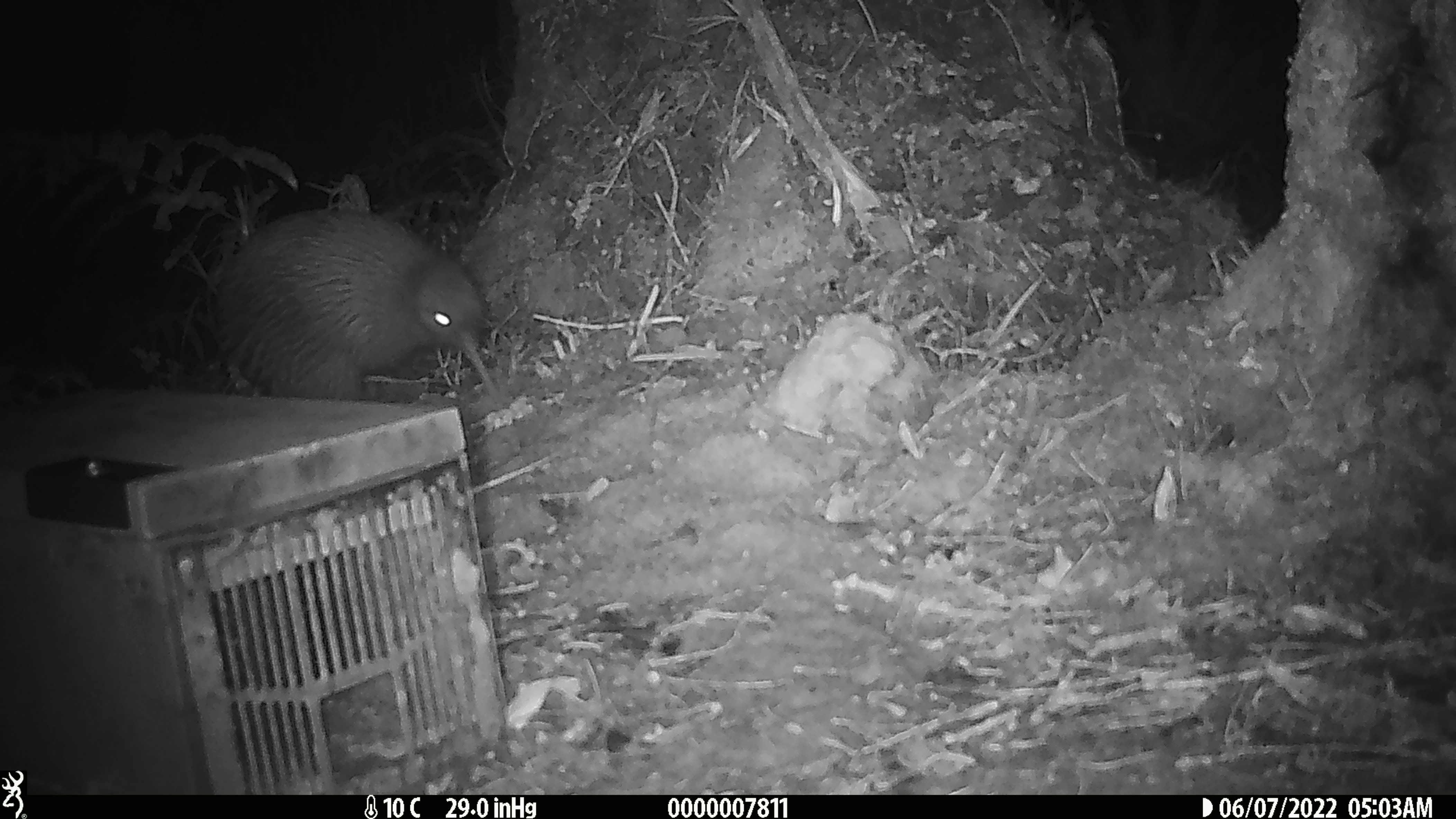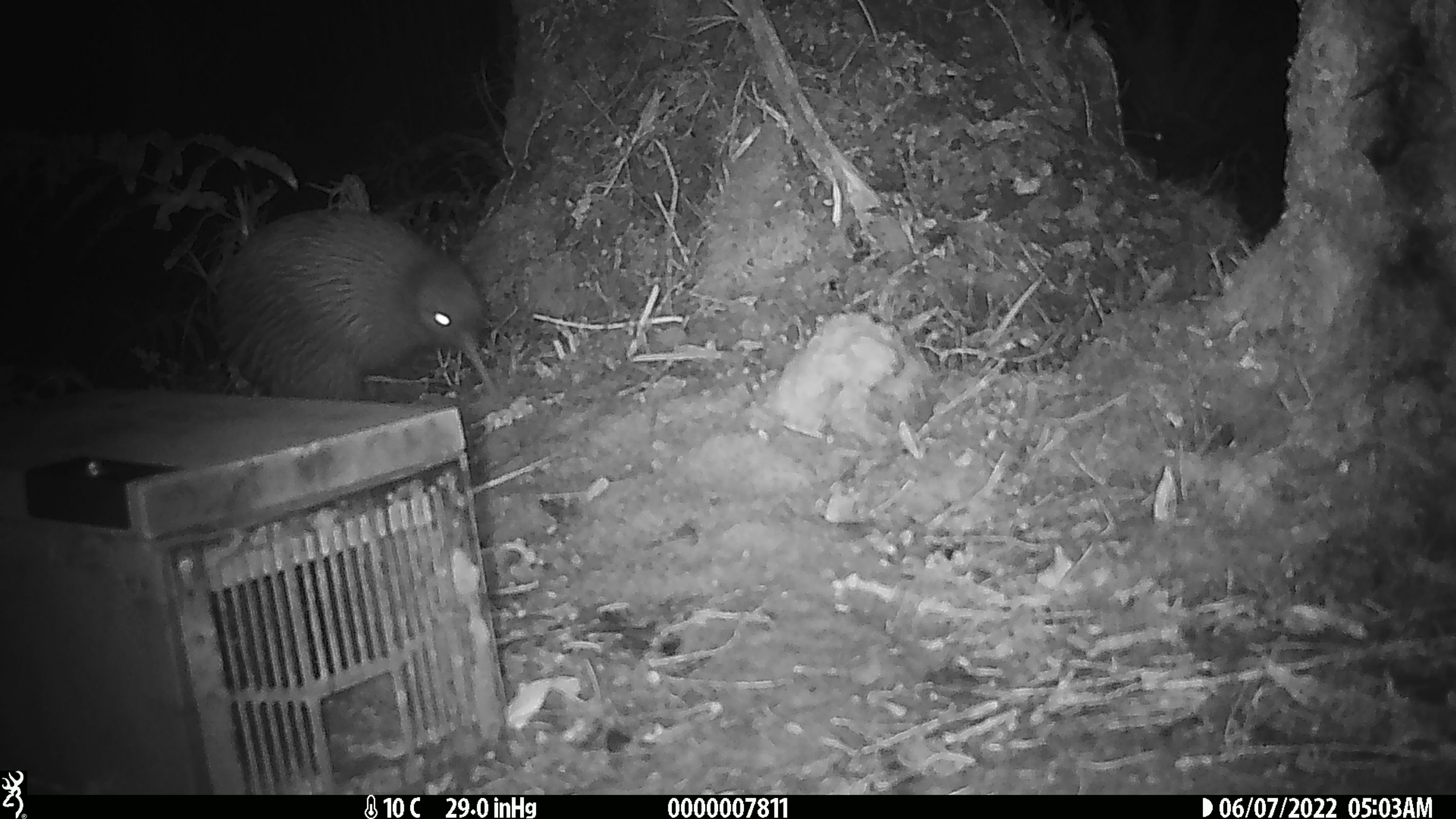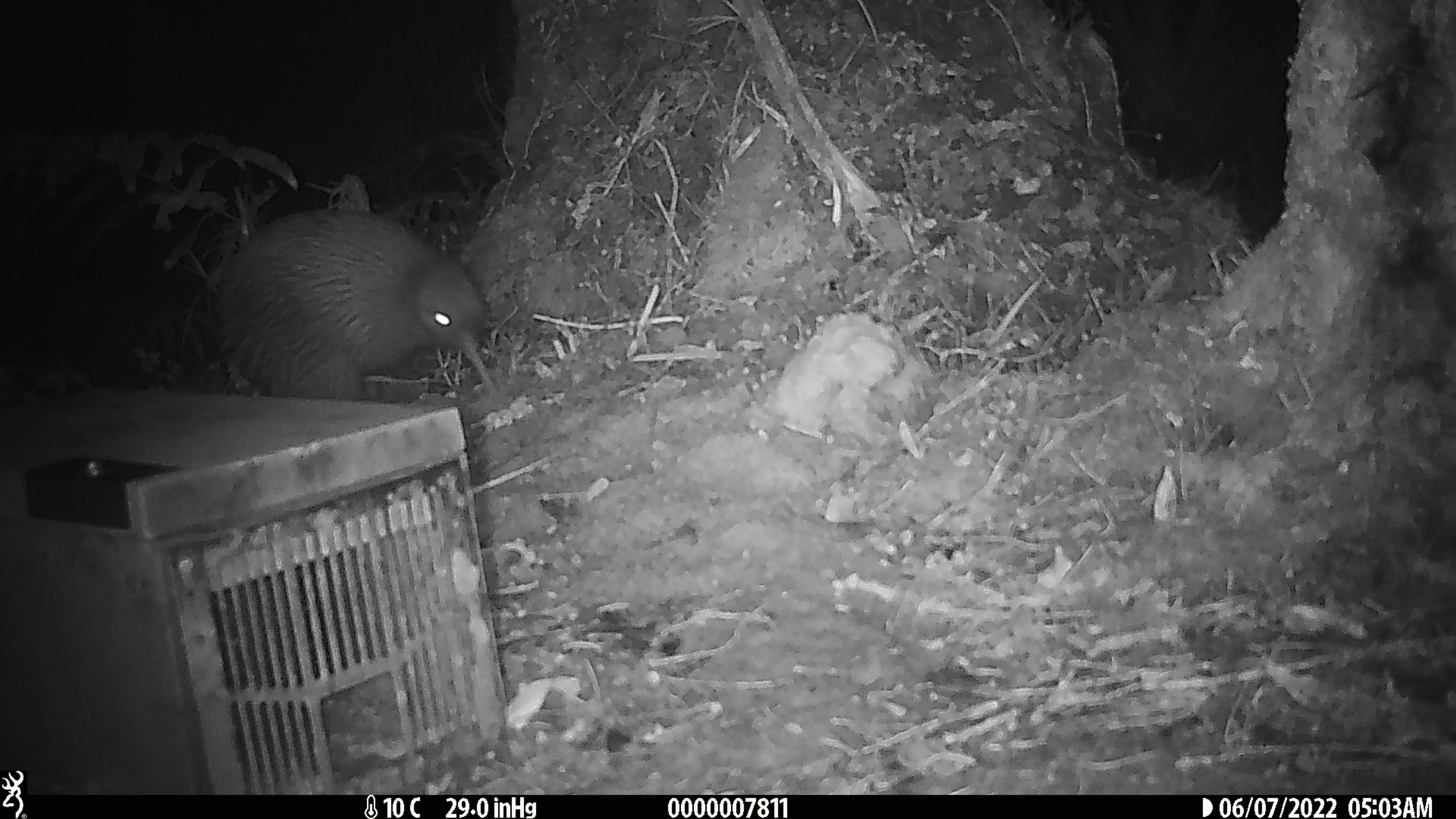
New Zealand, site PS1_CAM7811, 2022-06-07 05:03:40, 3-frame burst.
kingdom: Animalia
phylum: Chordata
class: Aves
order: Apterygiformes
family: Apterygidae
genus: Apteryx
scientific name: Apteryx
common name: kiwi